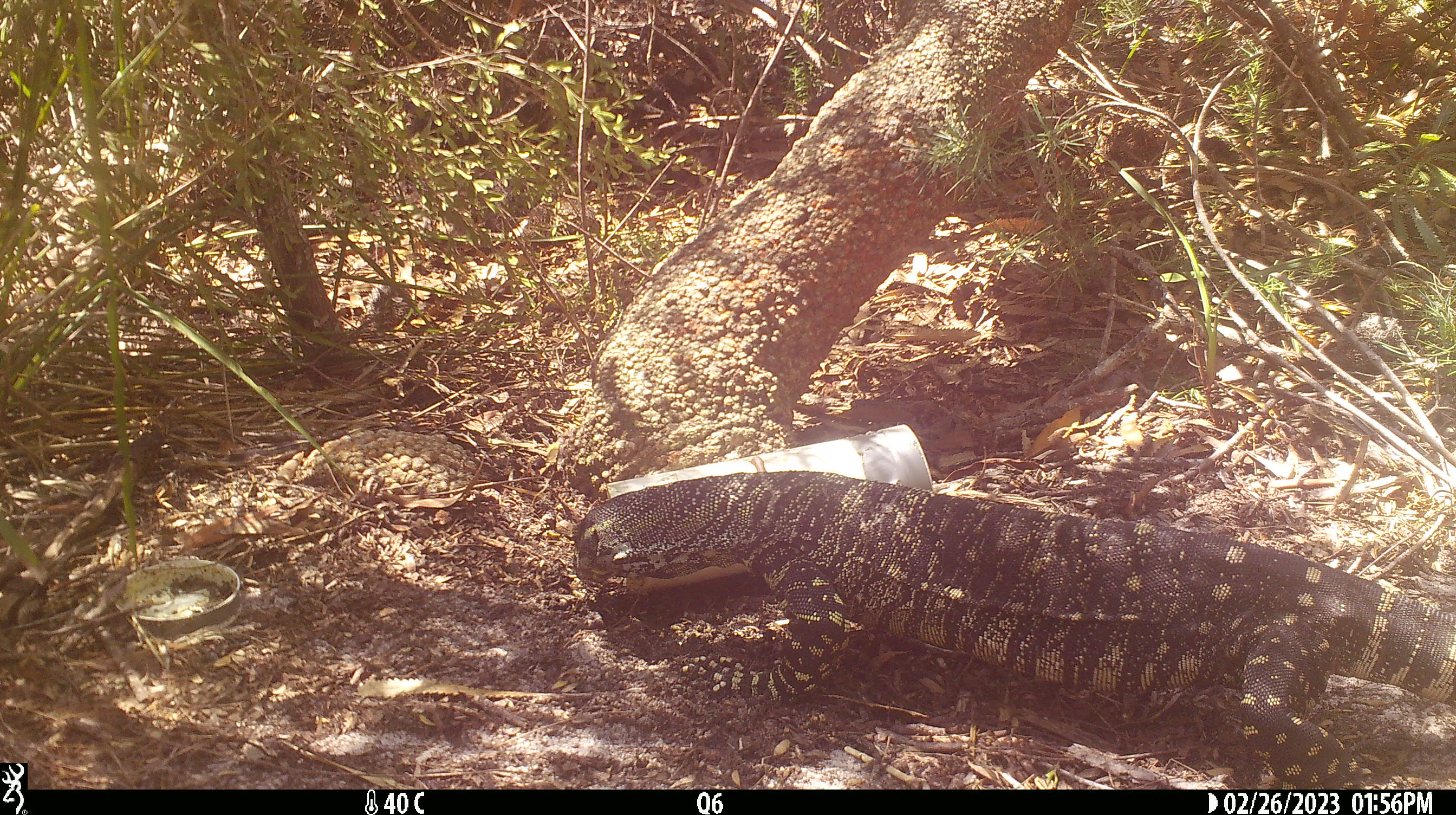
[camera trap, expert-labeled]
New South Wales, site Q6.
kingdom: Animalia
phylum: Chordata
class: Reptilia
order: Squamata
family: Varanidae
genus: Varanus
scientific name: Varanus varius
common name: lace monitor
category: goanna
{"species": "goanna (lace monitor) (Varanus varius)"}